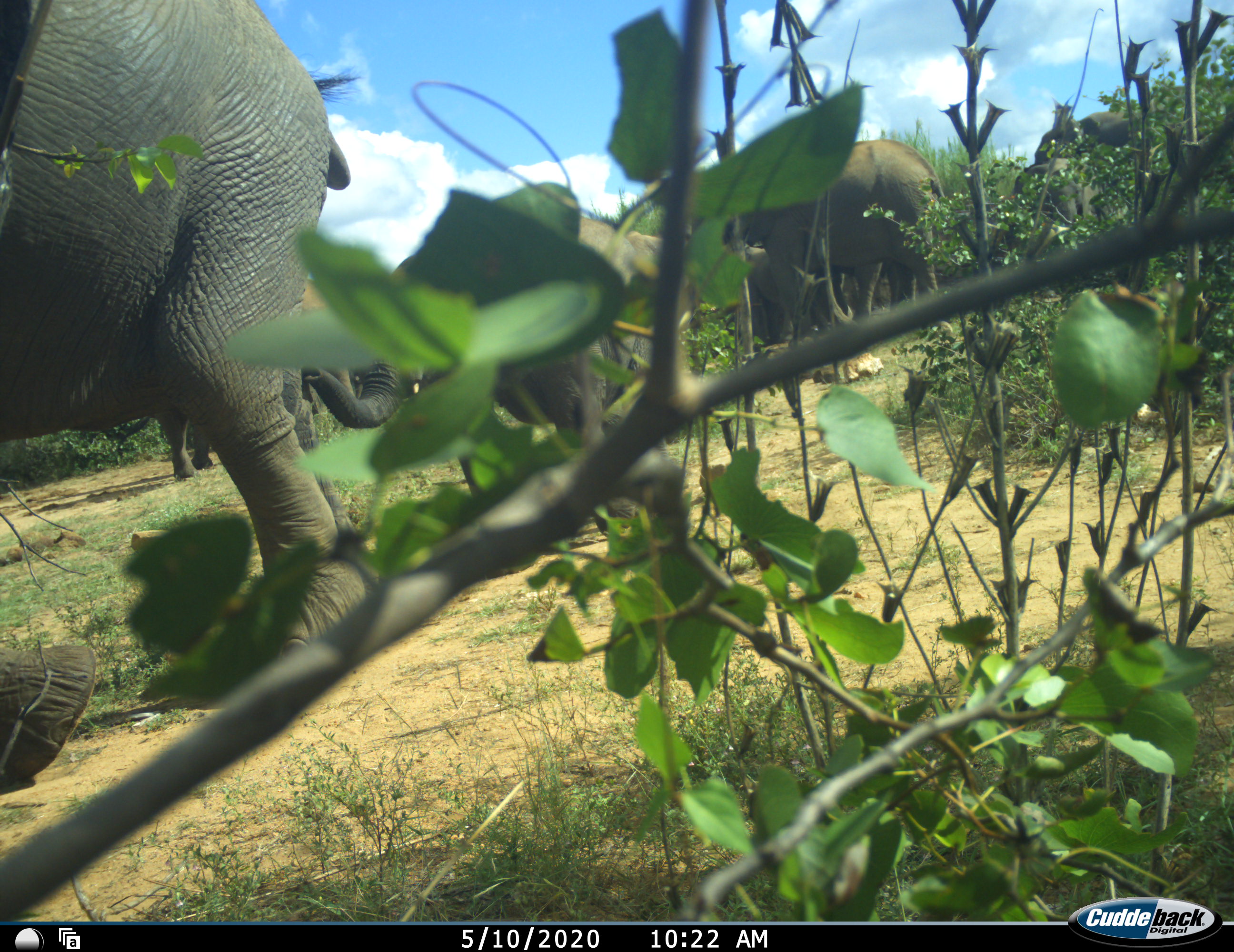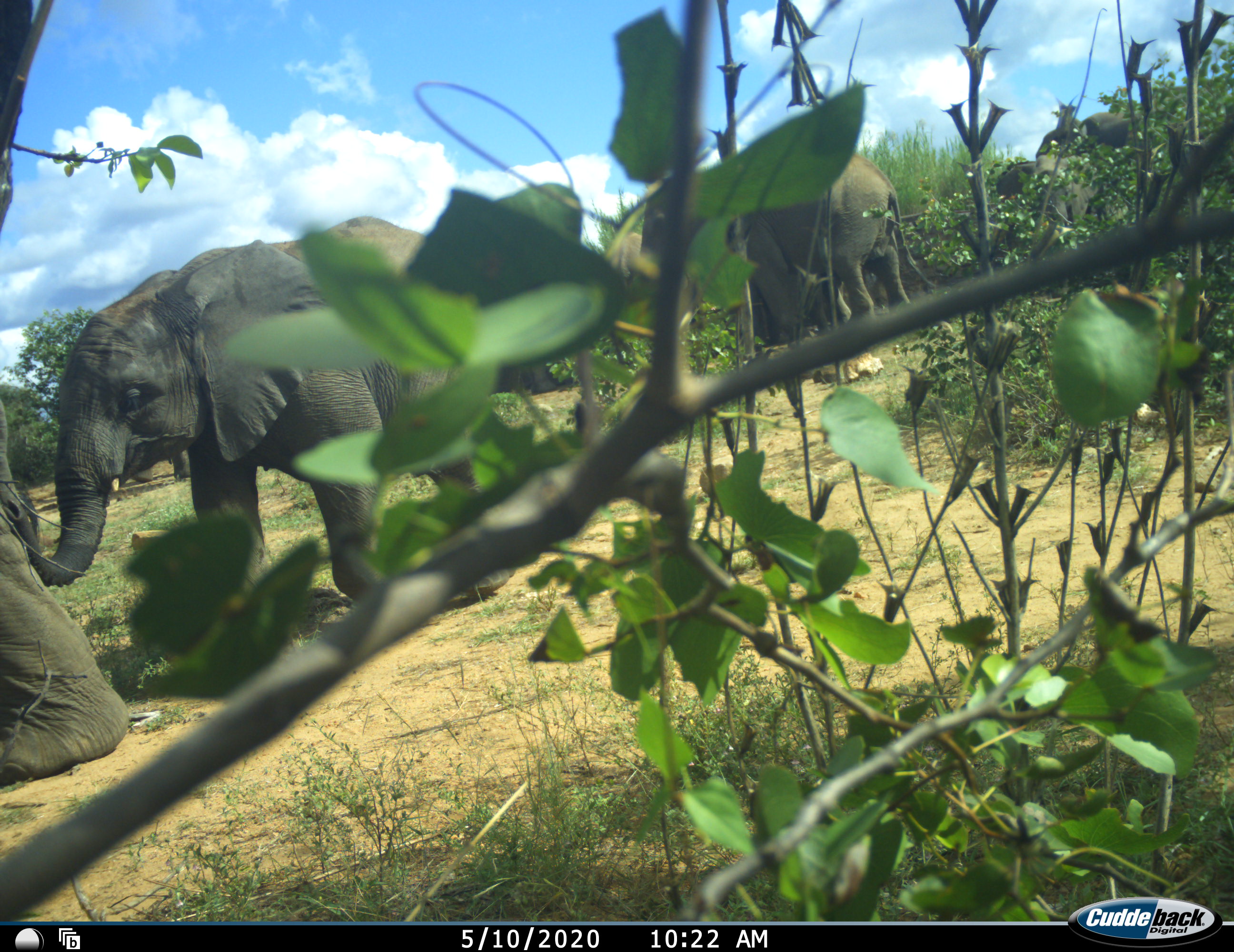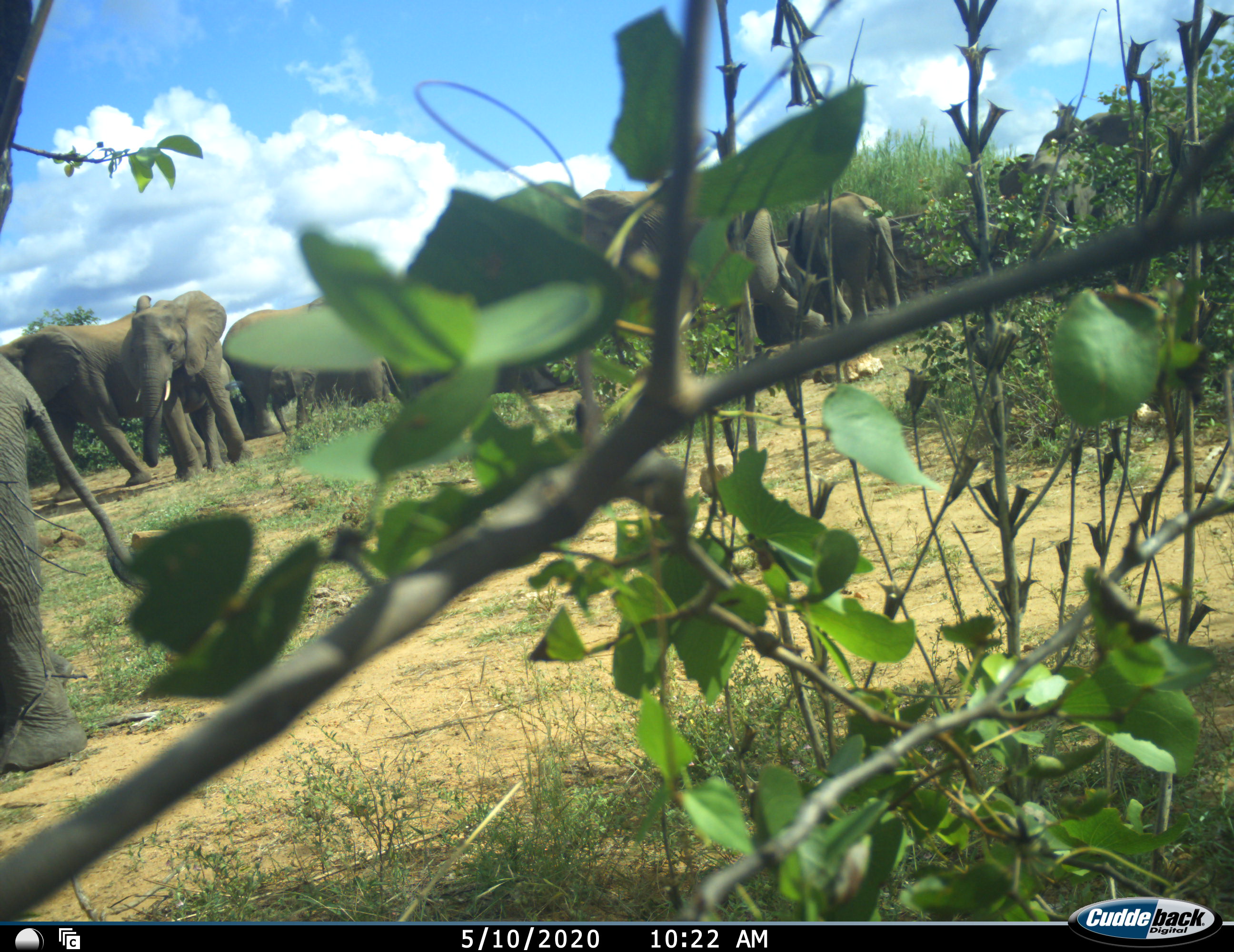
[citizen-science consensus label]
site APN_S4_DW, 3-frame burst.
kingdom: Animalia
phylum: Chordata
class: Mammalia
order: Proboscidea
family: Elephantidae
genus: Loxodonta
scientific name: Loxodonta africana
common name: african bush elephant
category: elephant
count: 10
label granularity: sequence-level